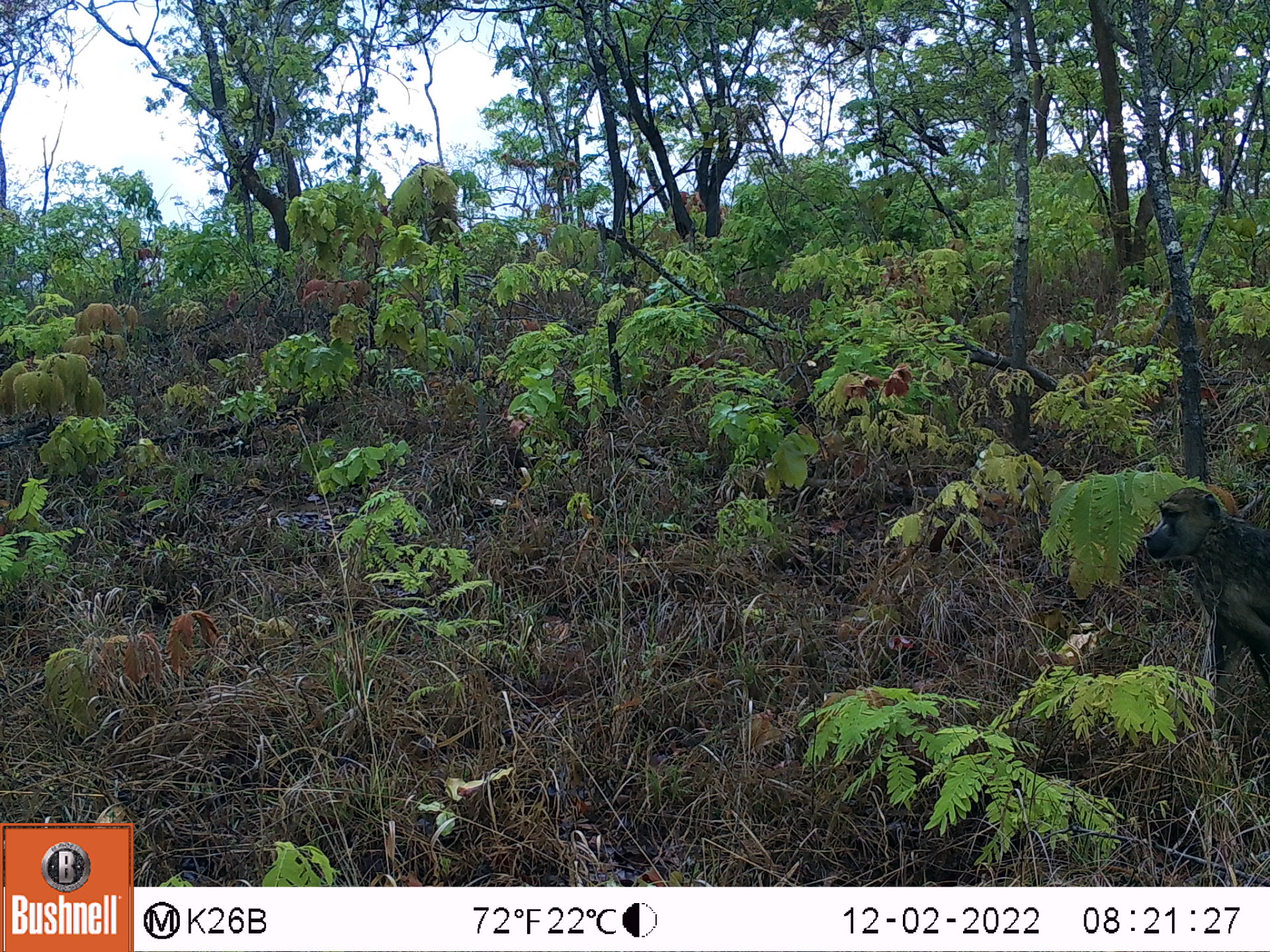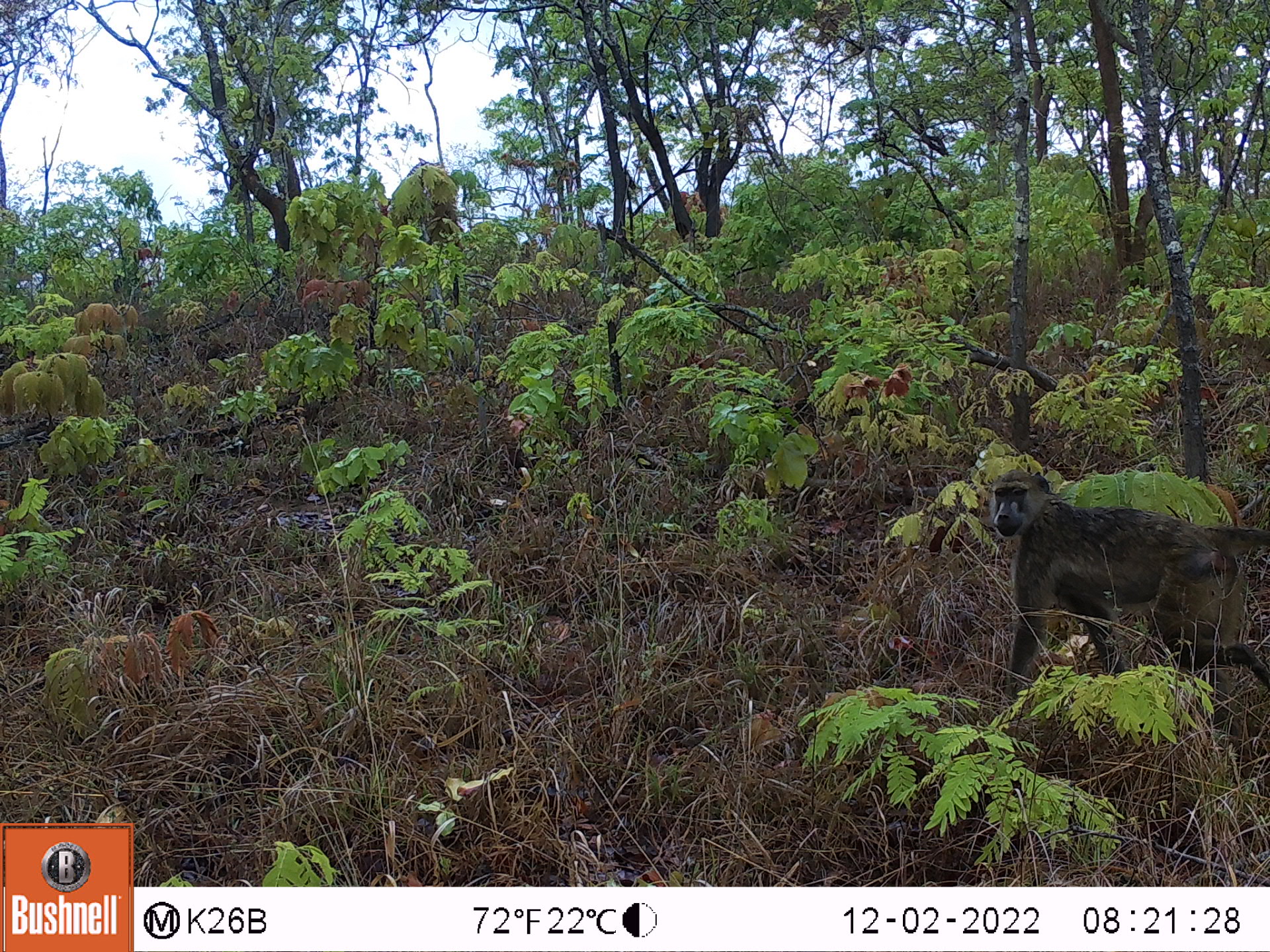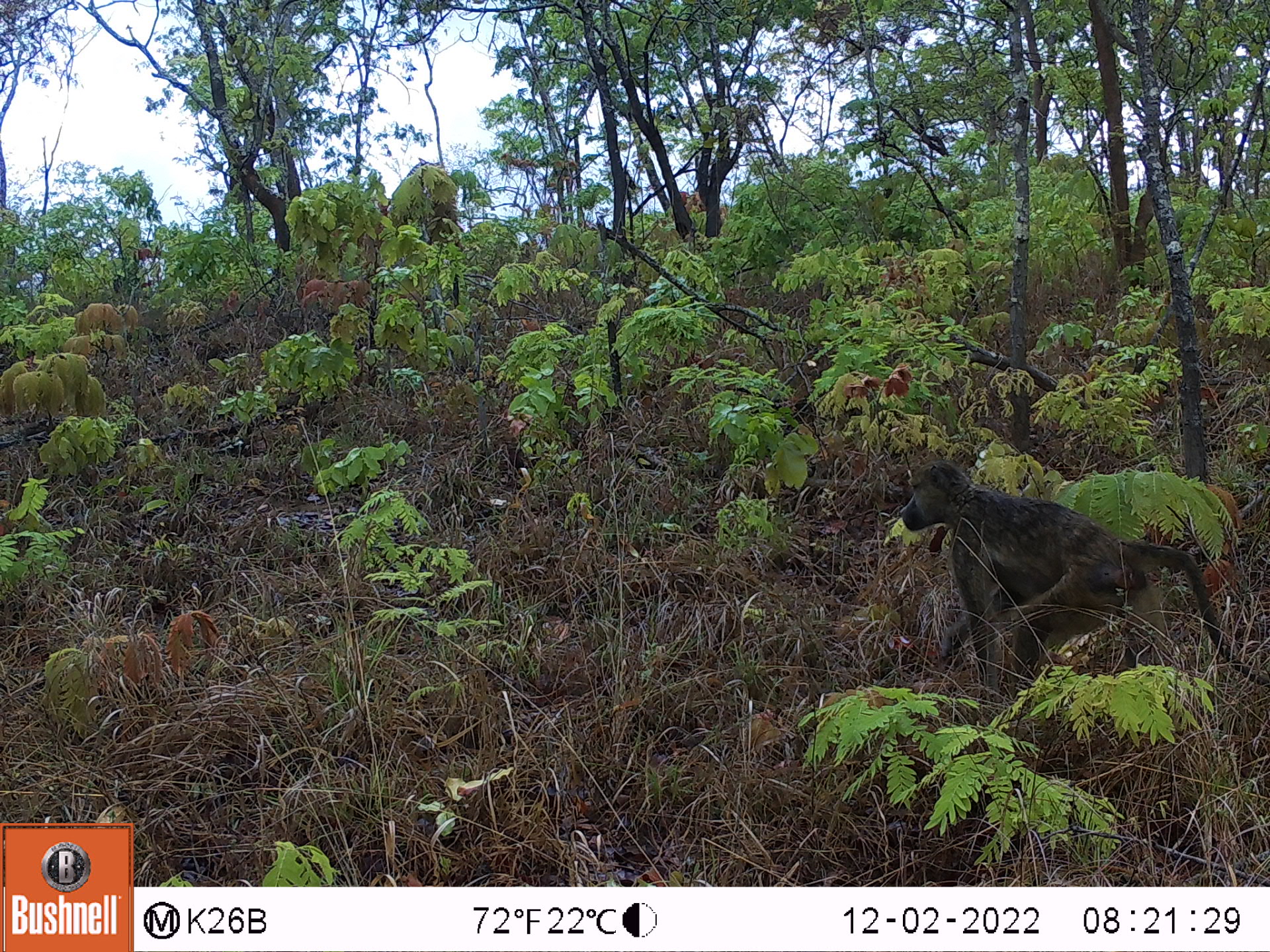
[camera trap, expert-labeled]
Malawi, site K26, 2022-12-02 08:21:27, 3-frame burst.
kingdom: Animalia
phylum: Chordata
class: Mammalia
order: Primates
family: Cercopithecidae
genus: Papio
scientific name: Papio cynocephalus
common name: yellow baboon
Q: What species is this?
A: Yellow baboon (Papio cynocephalus).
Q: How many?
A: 1.